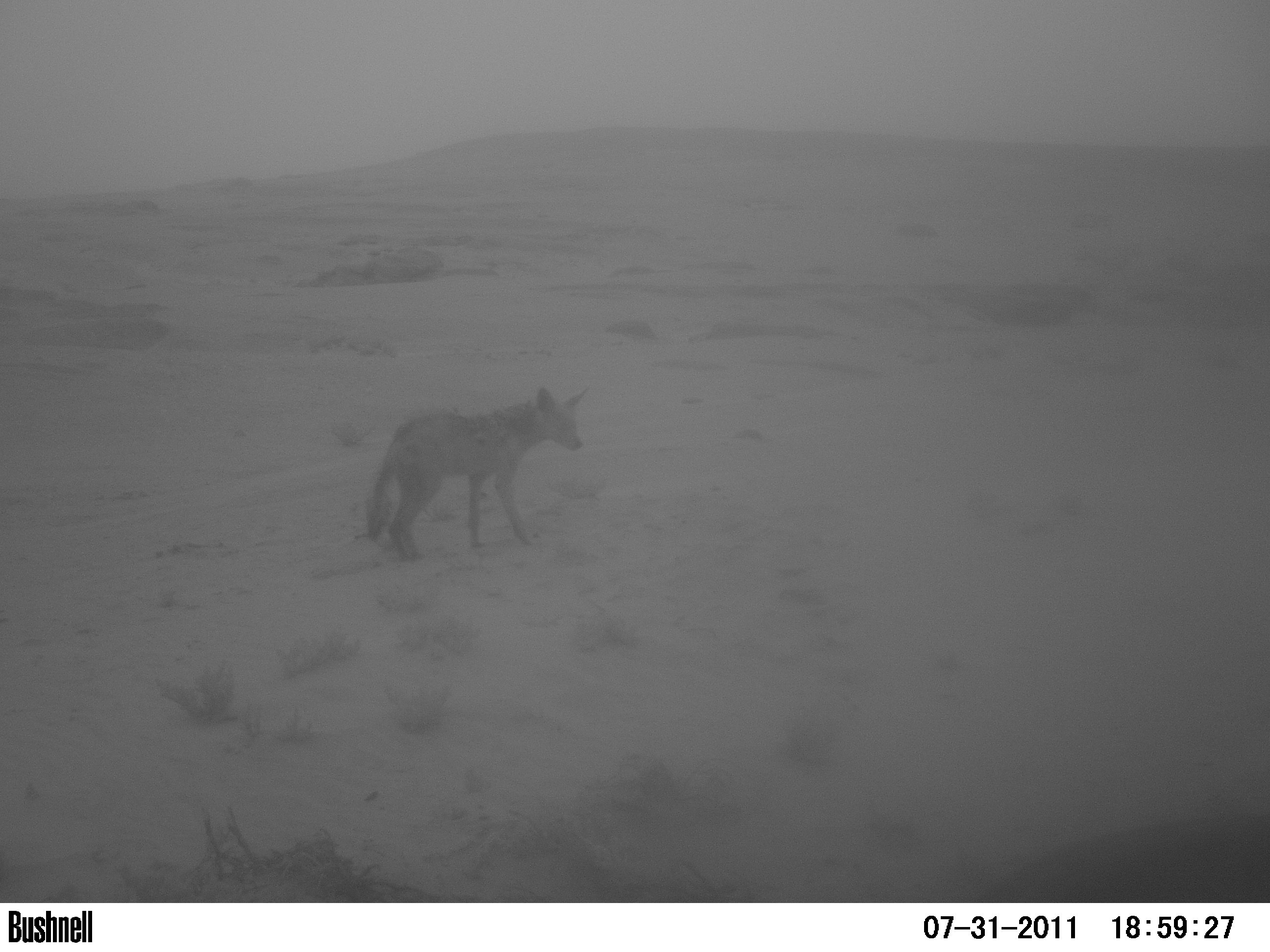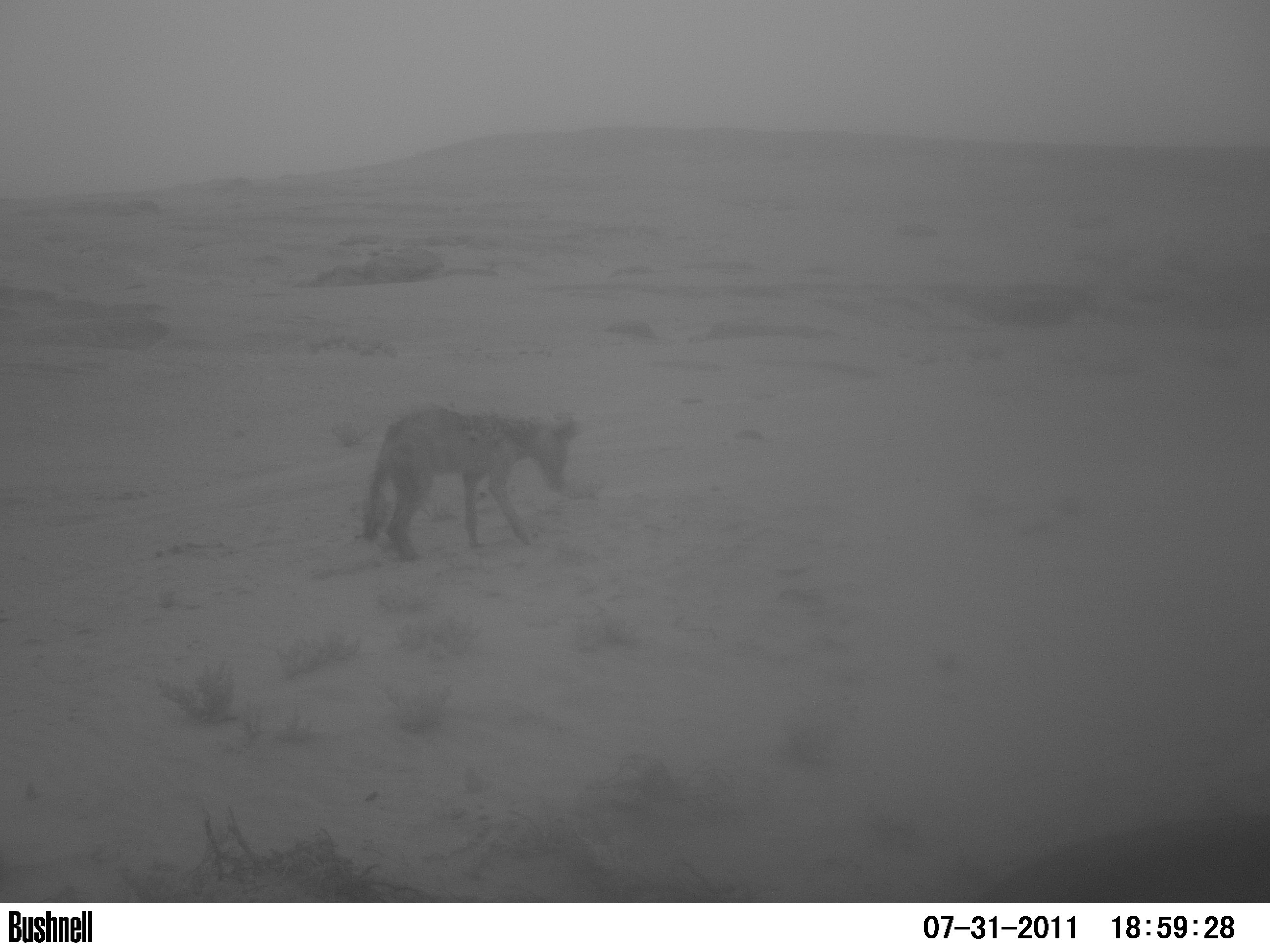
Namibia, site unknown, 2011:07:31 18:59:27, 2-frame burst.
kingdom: Animalia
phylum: Chordata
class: Mammalia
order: Carnivora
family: Canidae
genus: Lupulella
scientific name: Lupulella mesomelas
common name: black-backed jackal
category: canis mesomelas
Canis mesomelas (black-backed jackal) (Lupulella mesomelas).